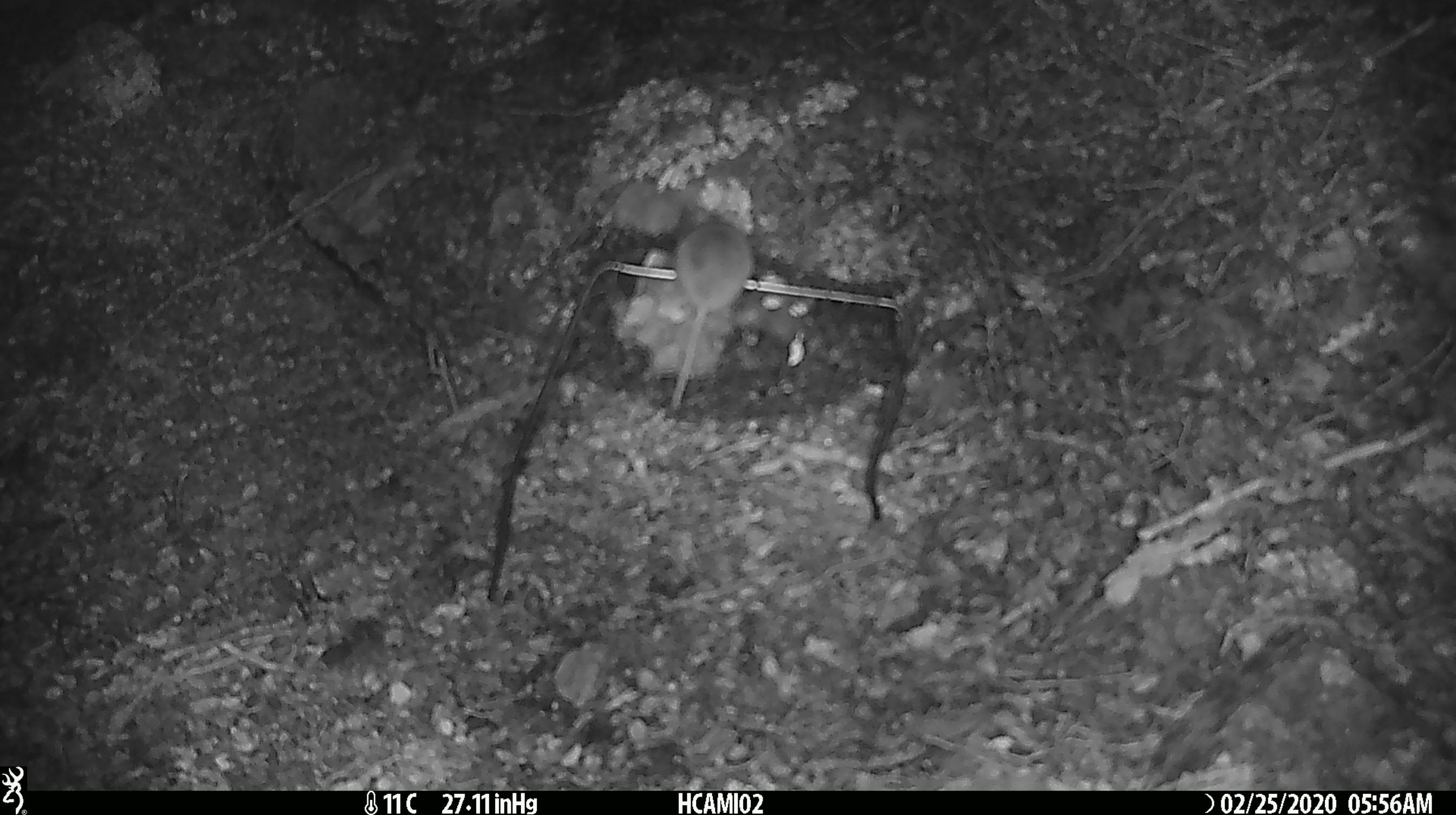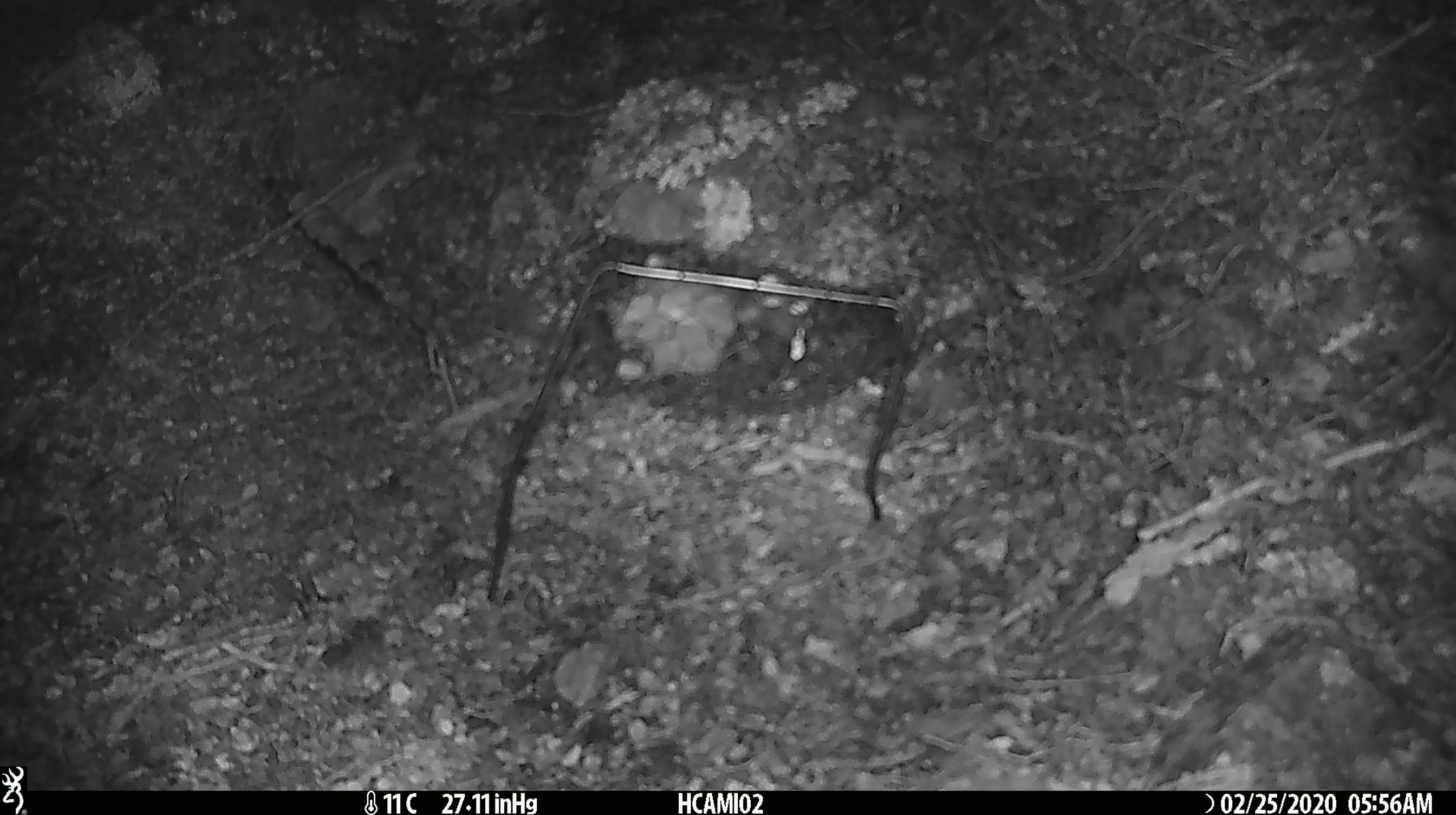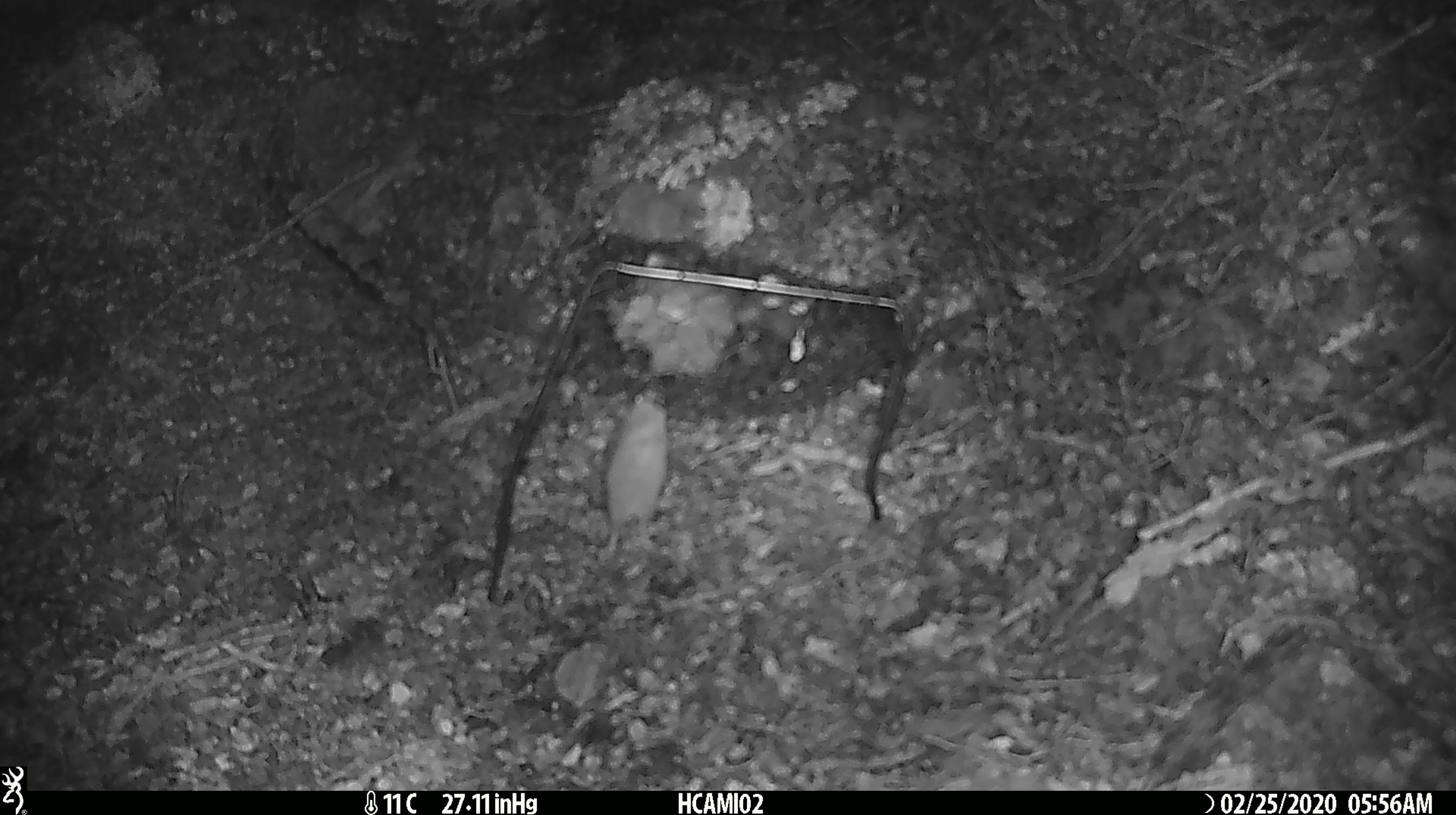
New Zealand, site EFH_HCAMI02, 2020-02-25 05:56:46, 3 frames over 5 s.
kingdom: Animalia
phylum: Chordata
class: Mammalia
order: Rodentia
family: Muridae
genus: Mus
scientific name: Mus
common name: mouse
Mouse (Mus).